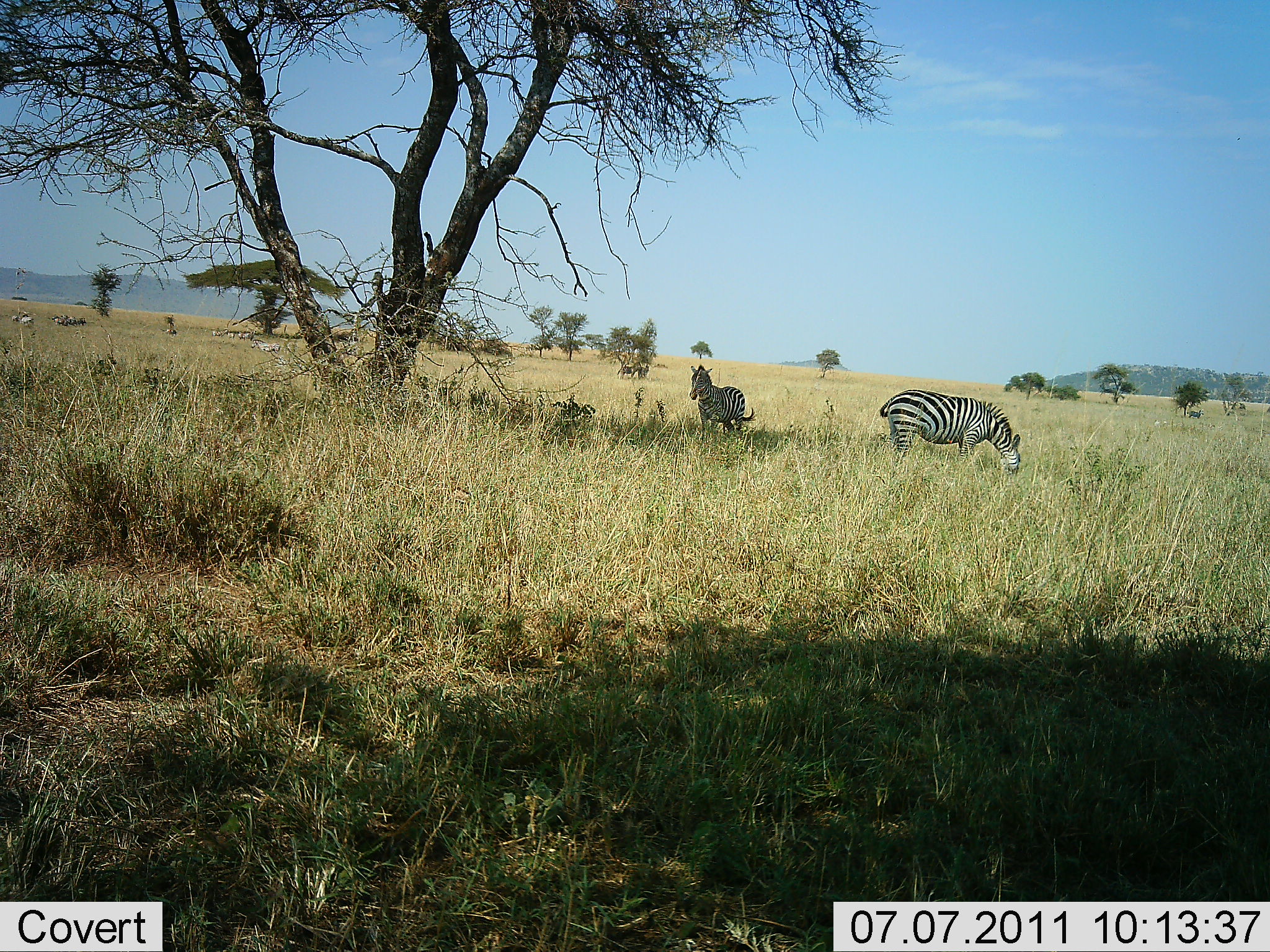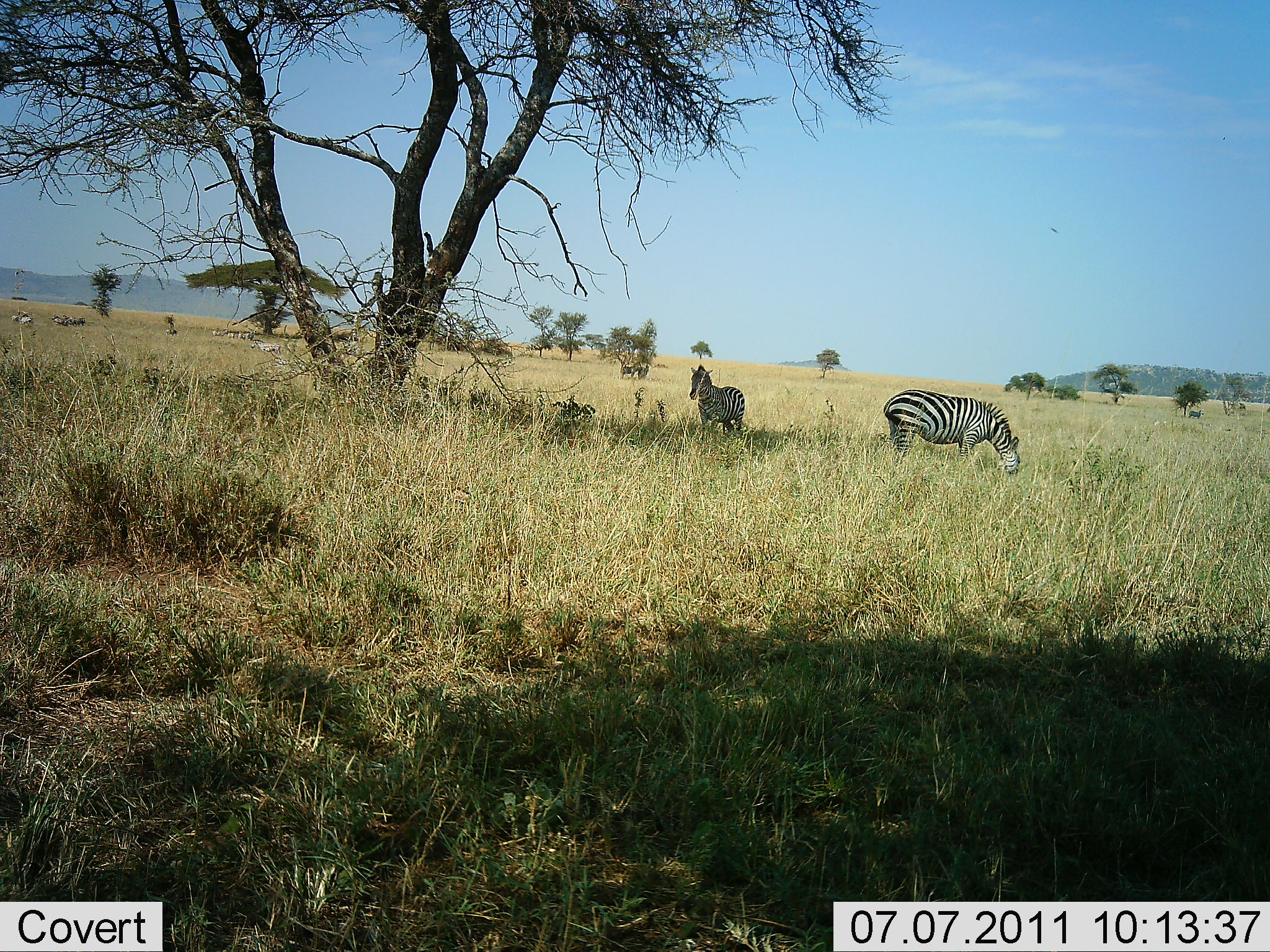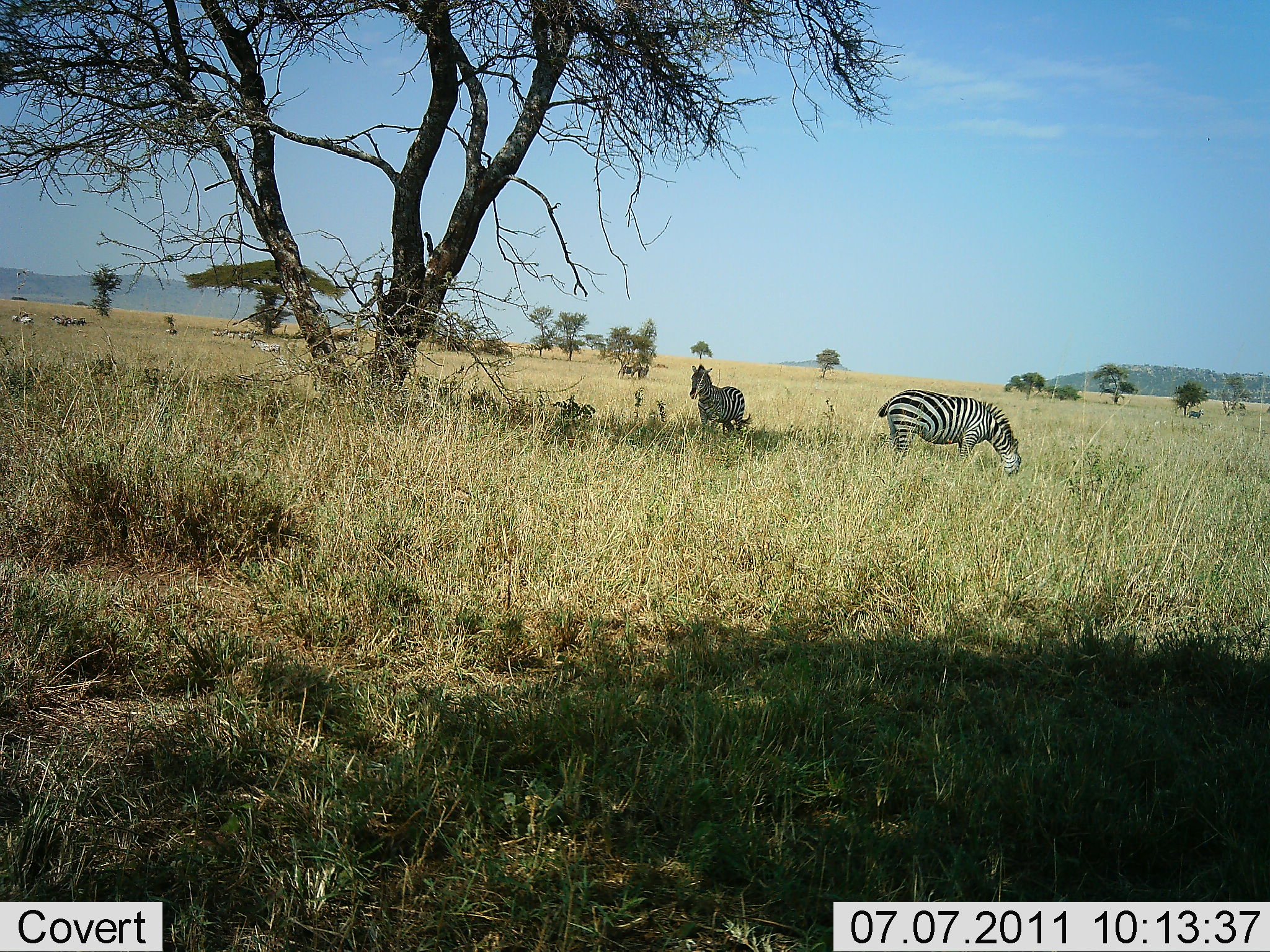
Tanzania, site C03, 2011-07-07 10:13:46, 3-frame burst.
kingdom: Animalia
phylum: Chordata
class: Mammalia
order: Perissodactyla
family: Equidae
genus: Equus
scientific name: Equus quagga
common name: plains zebra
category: zebra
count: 2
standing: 70%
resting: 0%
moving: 0%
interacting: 0%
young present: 0%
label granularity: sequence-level